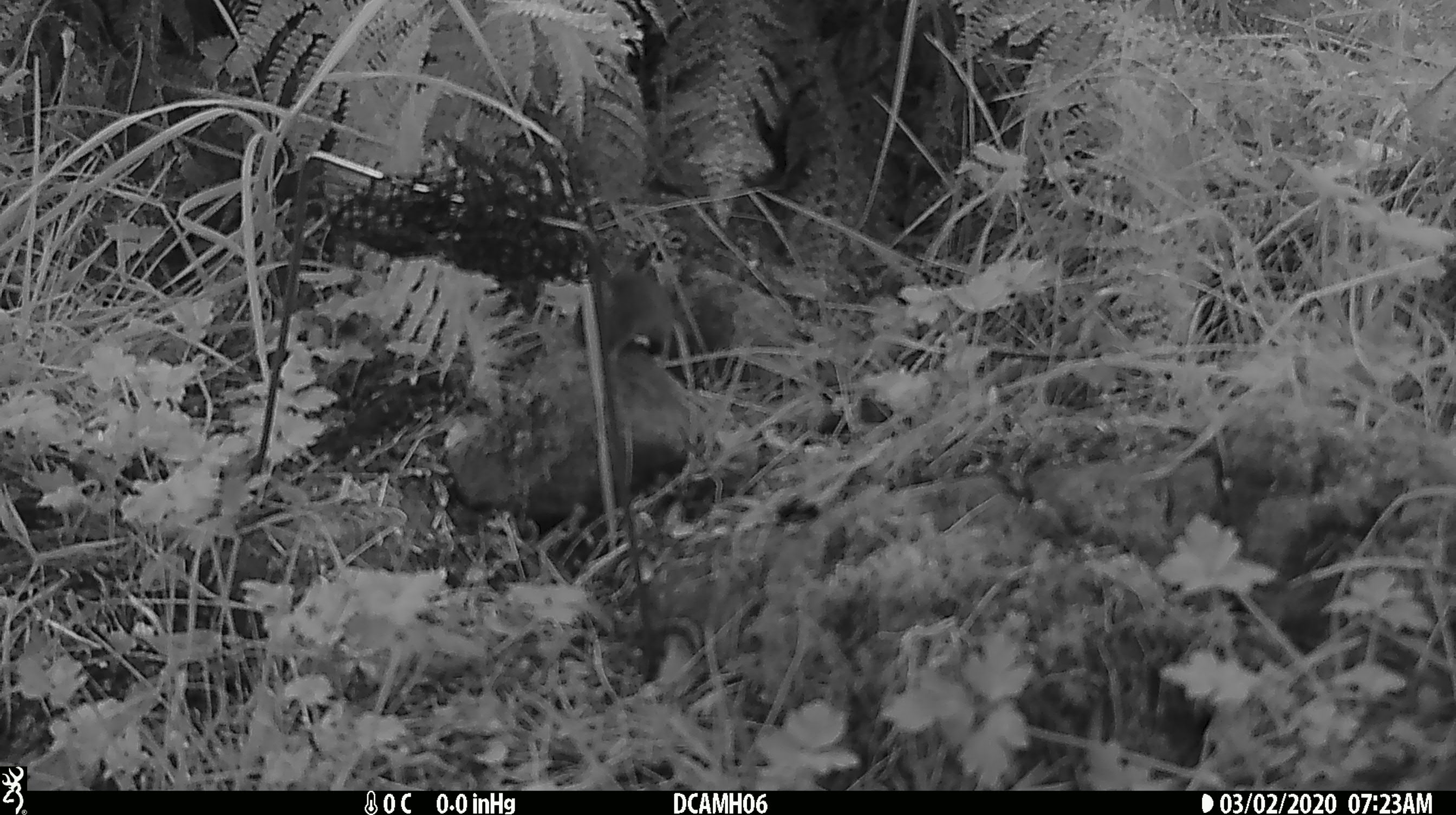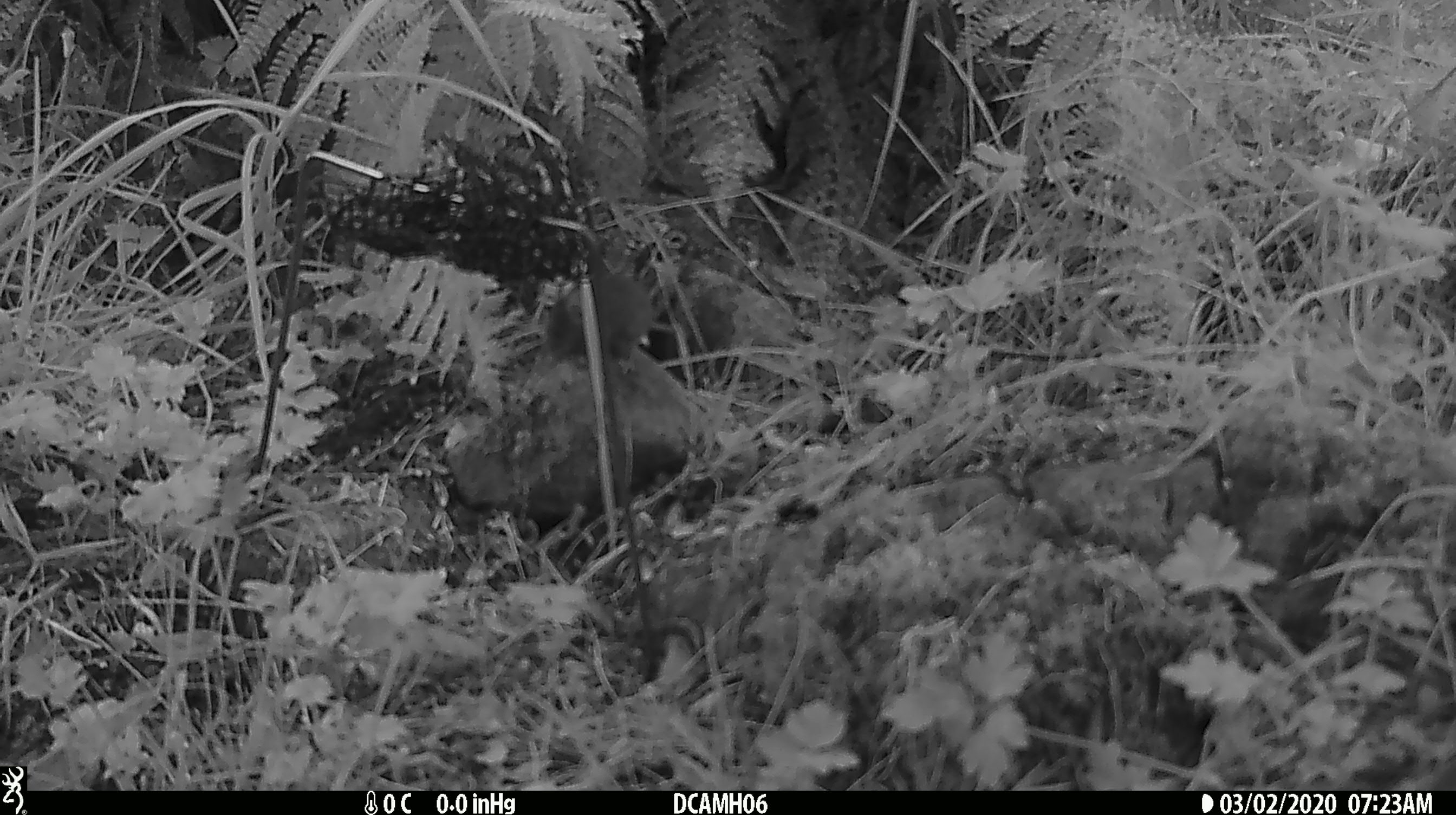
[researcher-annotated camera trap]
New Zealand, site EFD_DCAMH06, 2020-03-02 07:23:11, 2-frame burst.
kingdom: Animalia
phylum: Chordata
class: Mammalia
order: Rodentia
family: Muridae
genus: Mus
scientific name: Mus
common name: mouse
Mouse (Mus).